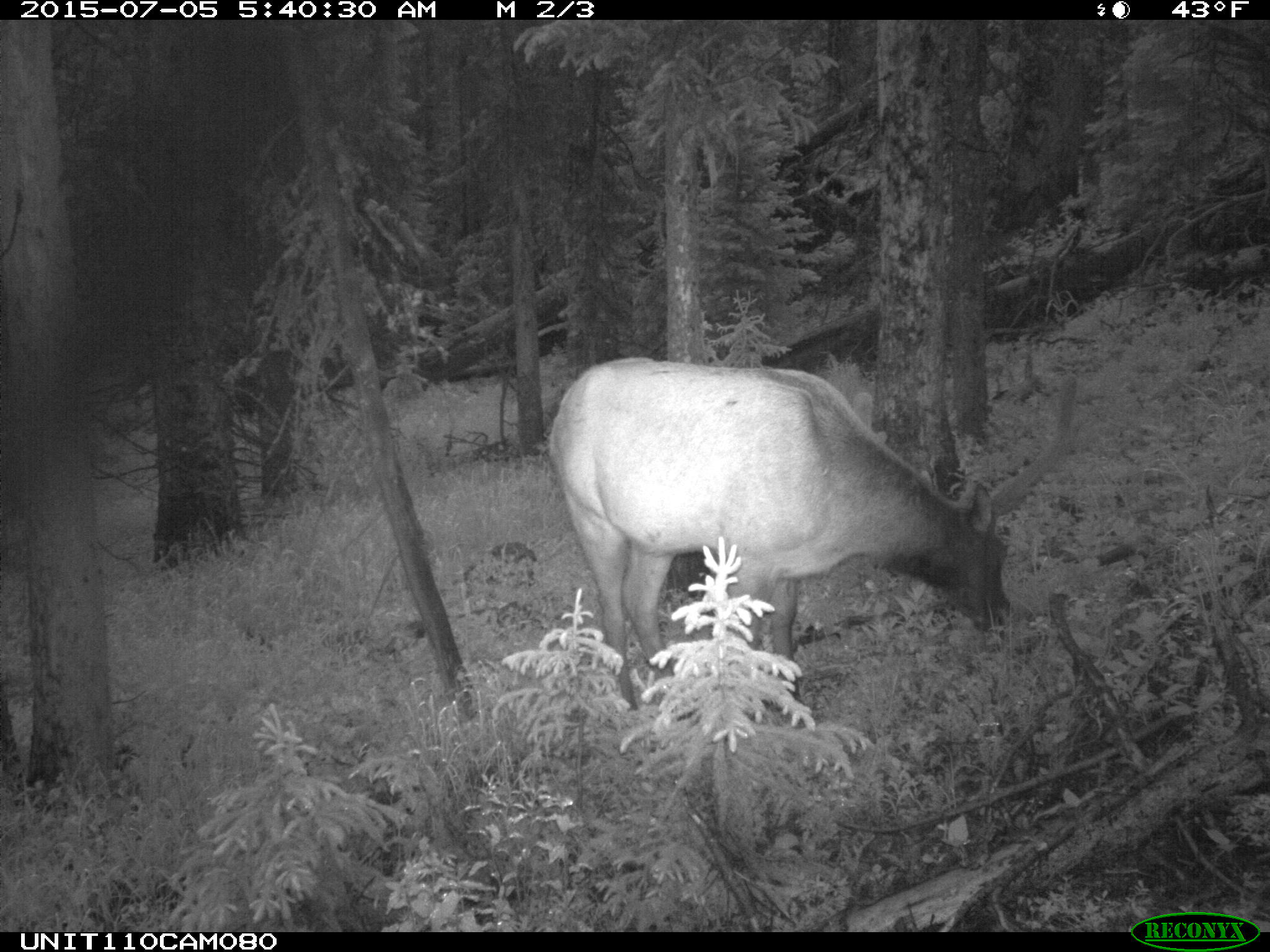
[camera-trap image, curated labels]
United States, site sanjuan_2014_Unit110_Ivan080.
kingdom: Animalia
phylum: Chordata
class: Mammalia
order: Artiodactyla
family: Cervidae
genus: Cervus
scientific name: Cervus elaphus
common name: red deer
Cervus elaphus (red deer).